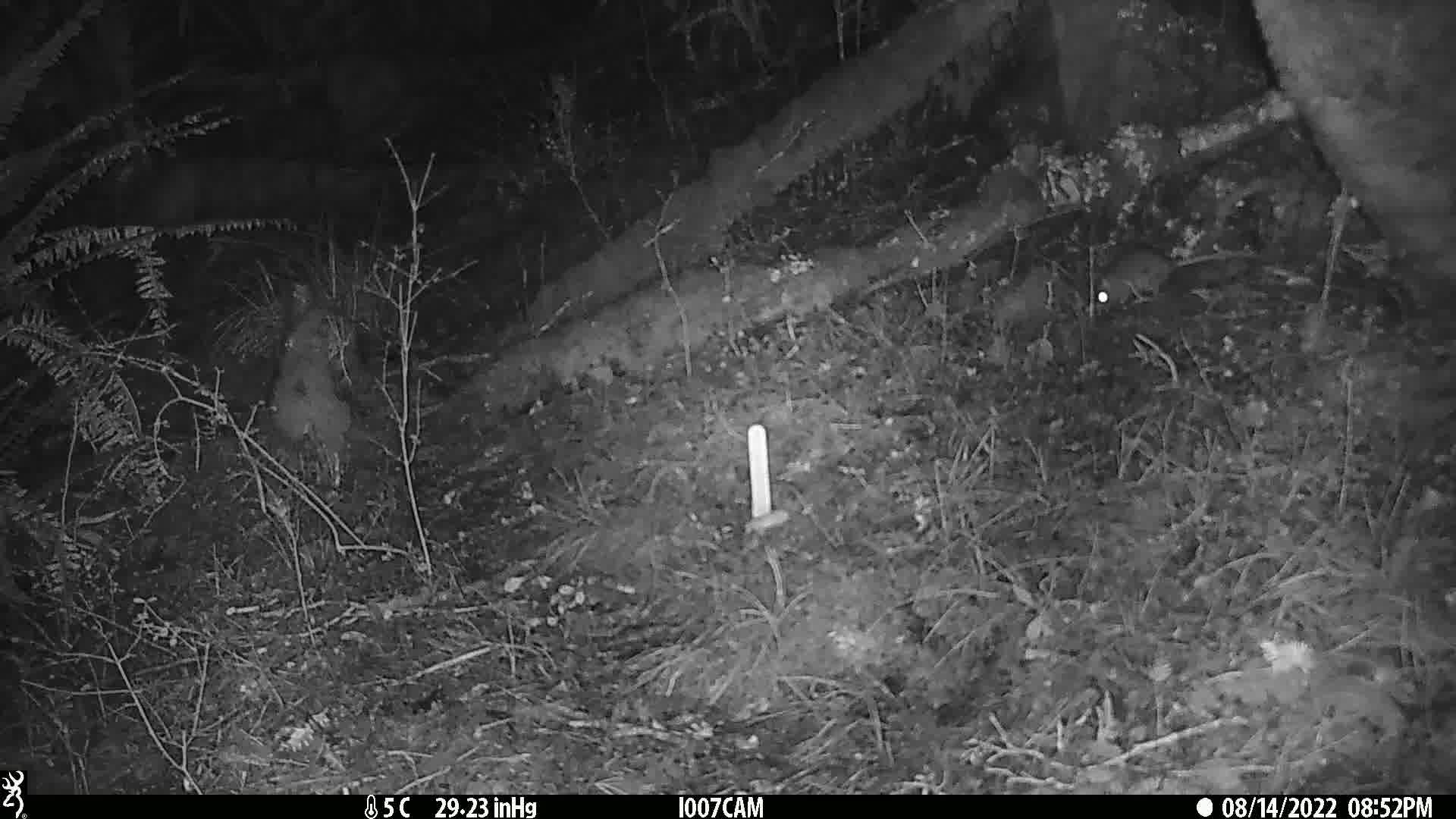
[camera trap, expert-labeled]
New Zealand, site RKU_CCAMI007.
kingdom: Animalia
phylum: Chordata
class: Mammalia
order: Rodentia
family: Muridae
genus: Rattus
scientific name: Rattus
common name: rat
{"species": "rat (Rattus)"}